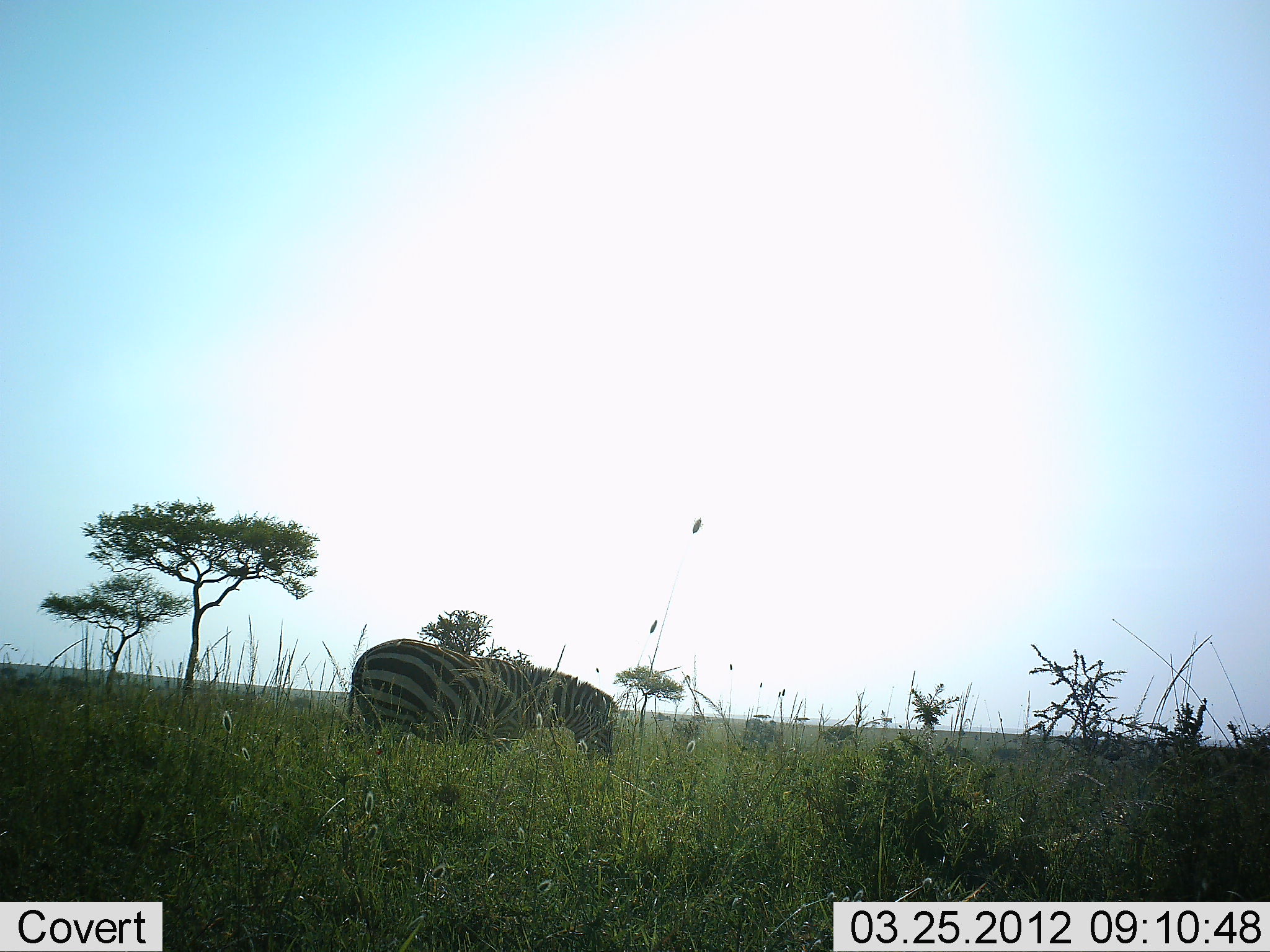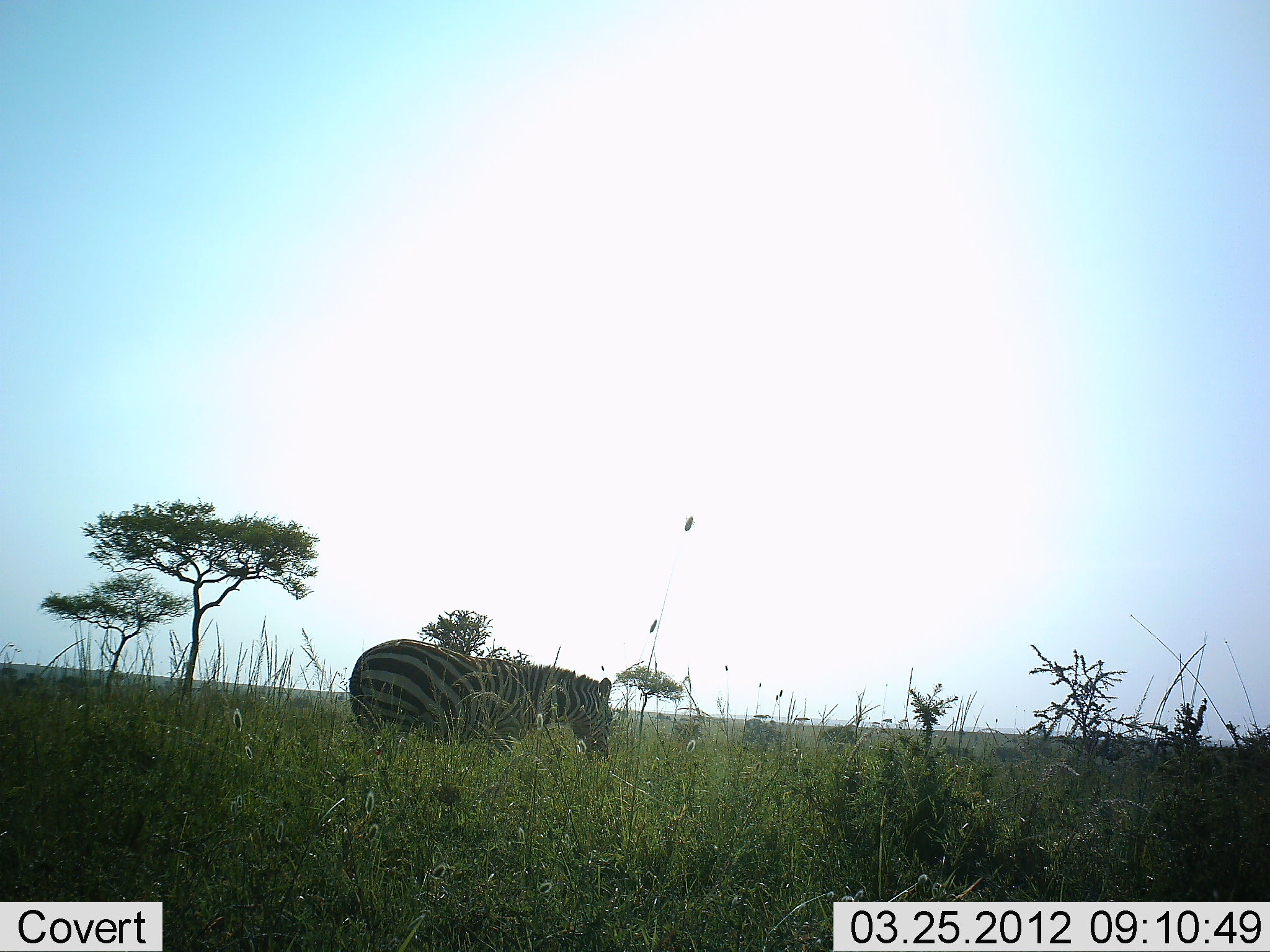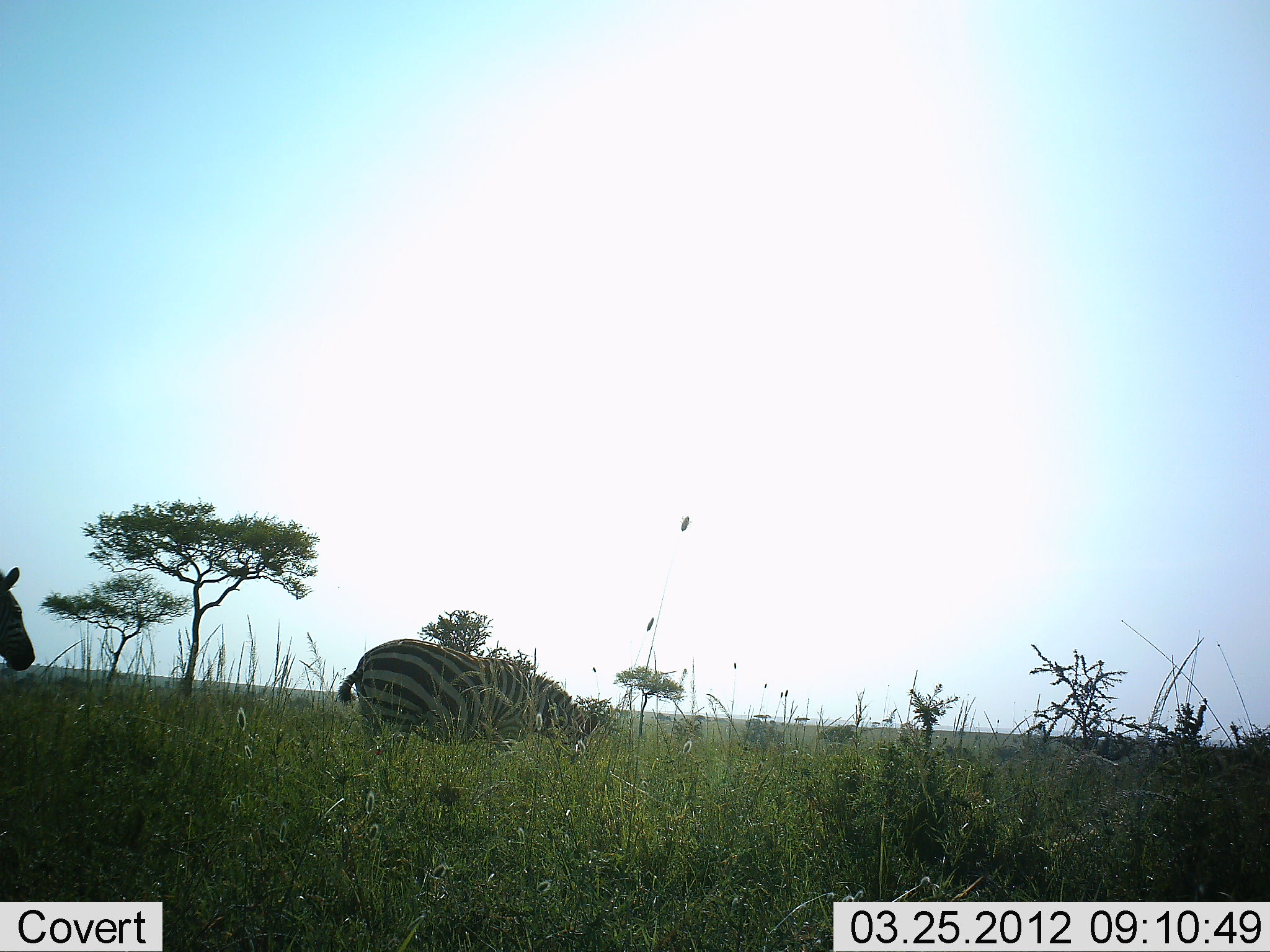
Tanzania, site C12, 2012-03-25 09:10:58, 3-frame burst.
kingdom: Animalia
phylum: Chordata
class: Mammalia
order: Perissodactyla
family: Equidae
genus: Equus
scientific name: Equus quagga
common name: plains zebra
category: zebra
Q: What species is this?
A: Zebra (plains zebra) (Equus quagga).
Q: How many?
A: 2.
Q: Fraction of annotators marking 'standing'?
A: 32%.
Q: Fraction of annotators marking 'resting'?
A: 0%.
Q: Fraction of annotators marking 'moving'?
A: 43%.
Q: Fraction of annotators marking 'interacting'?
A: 0%.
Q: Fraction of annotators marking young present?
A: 0%.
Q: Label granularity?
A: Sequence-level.